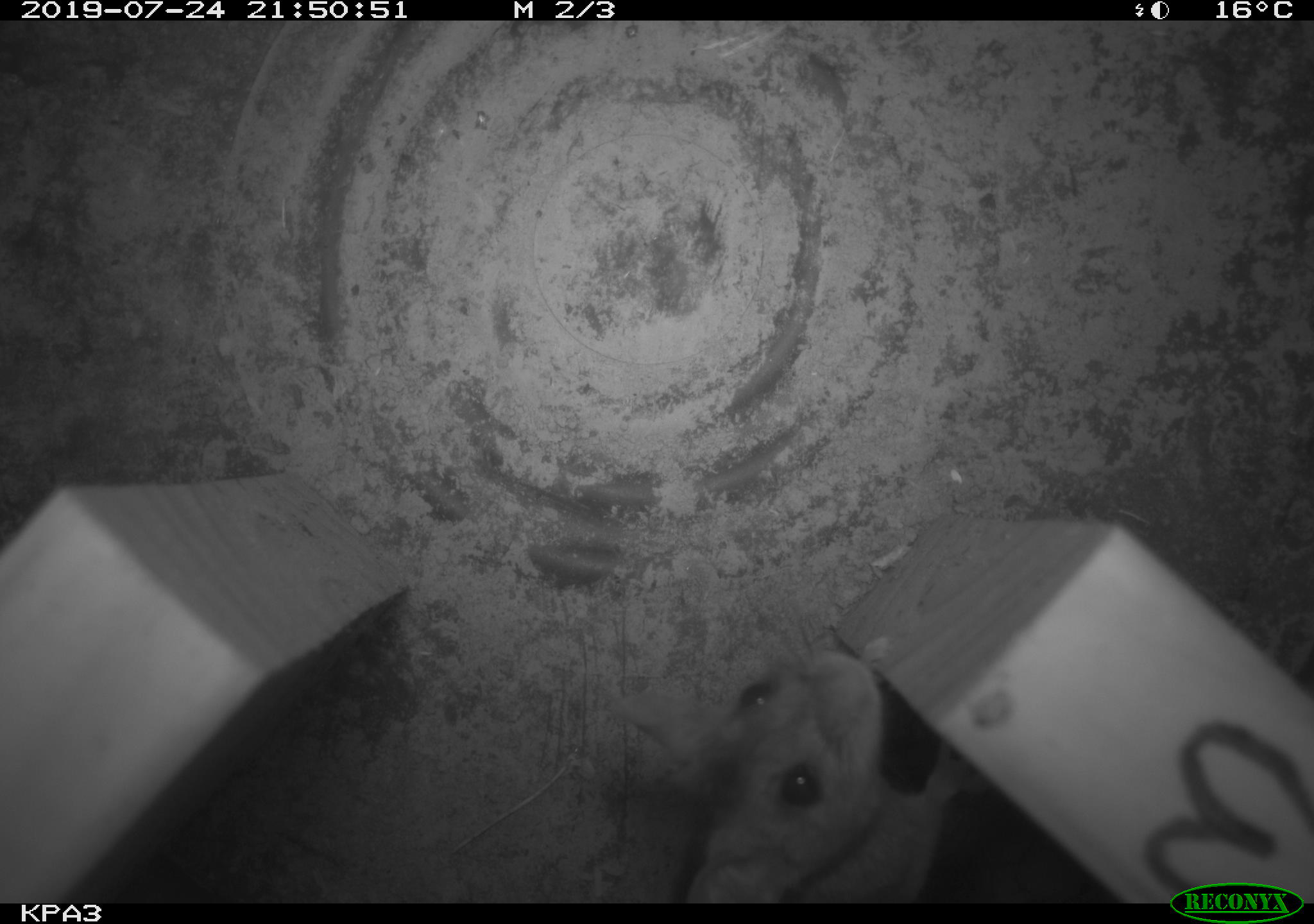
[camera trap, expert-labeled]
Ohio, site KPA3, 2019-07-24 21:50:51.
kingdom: Animalia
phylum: Chordata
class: Mammalia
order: Rodentia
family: Cricetidae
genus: Peromyscus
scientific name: Peromyscus leucopus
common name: white-footed mouse